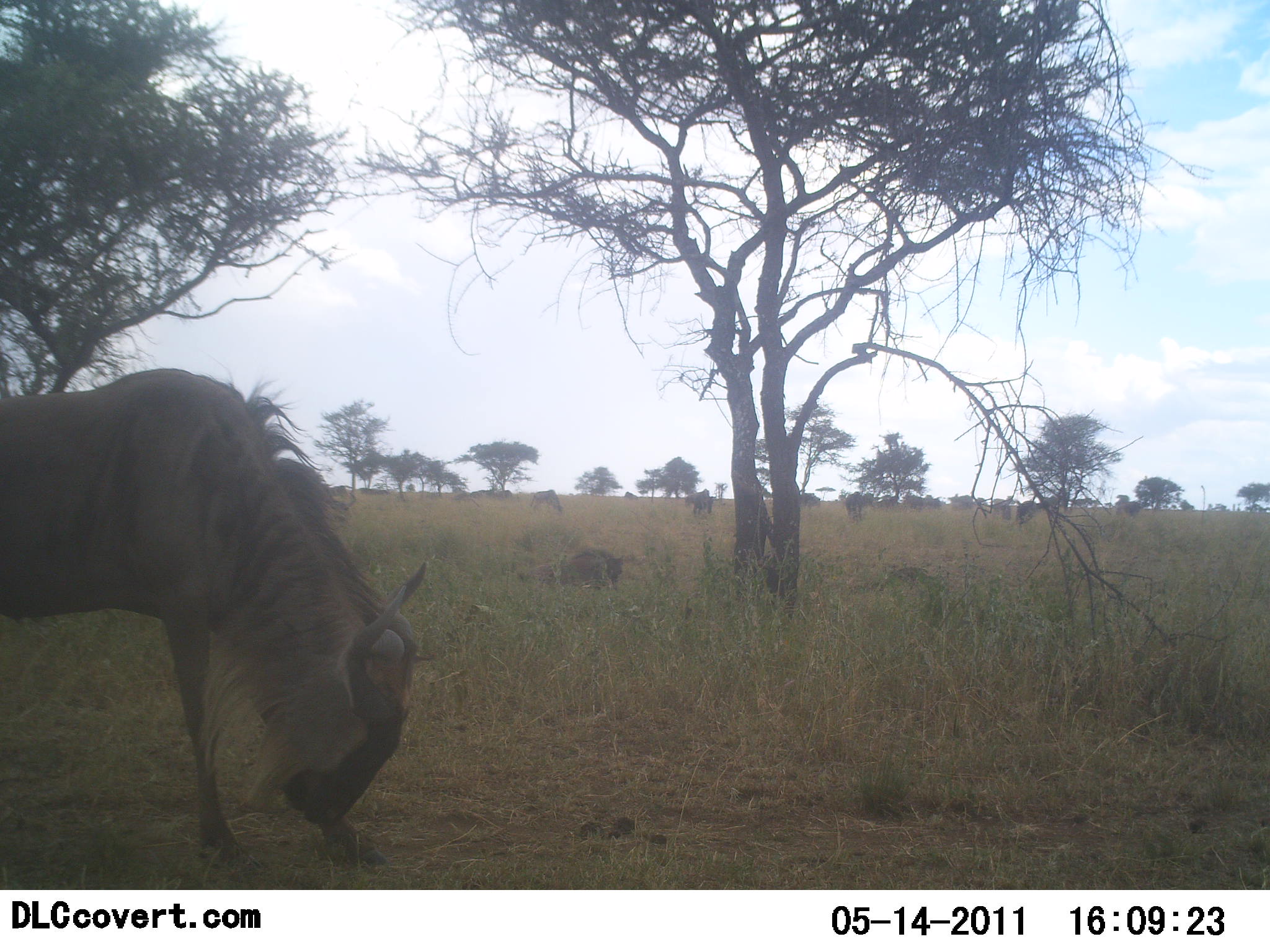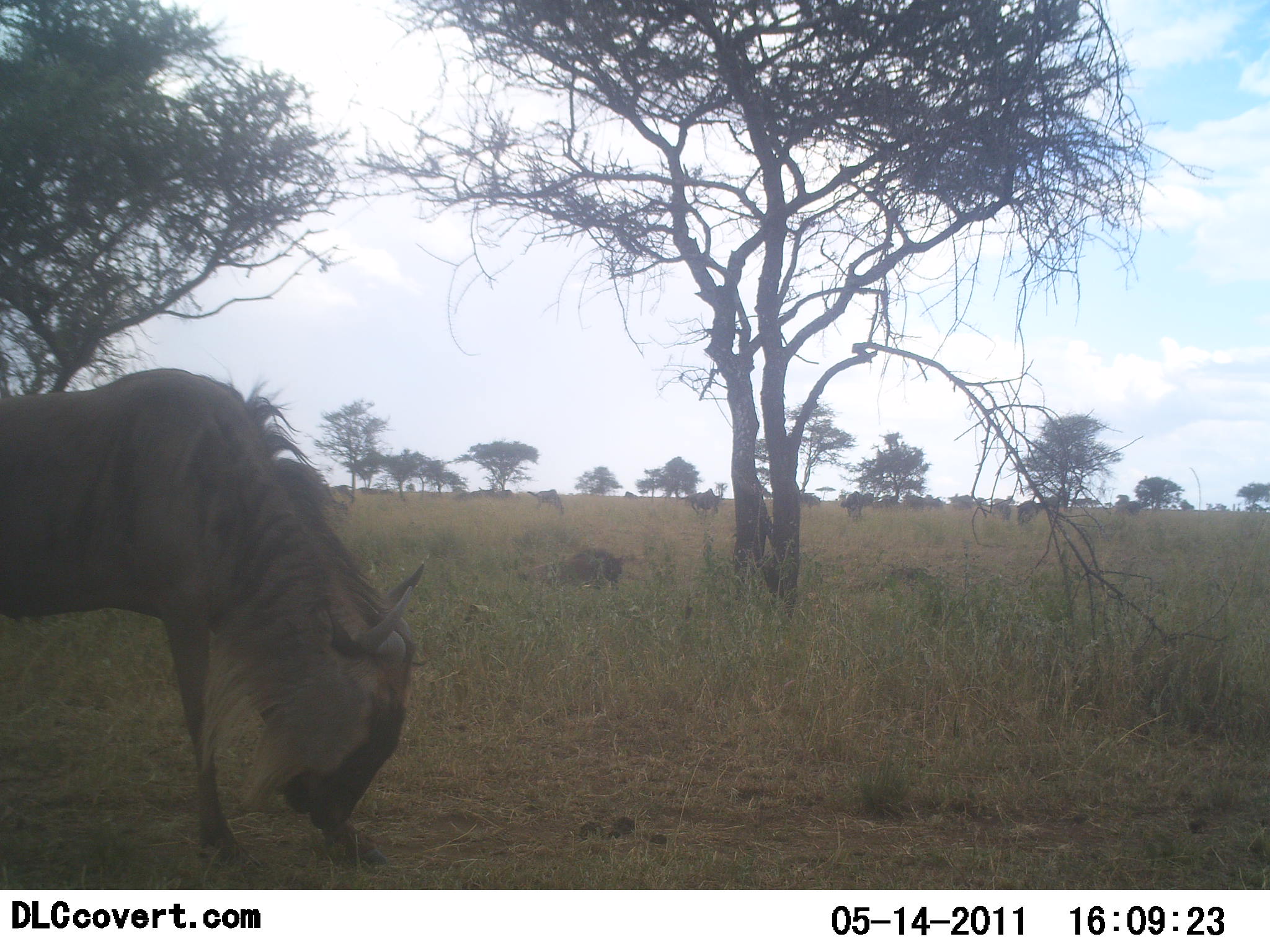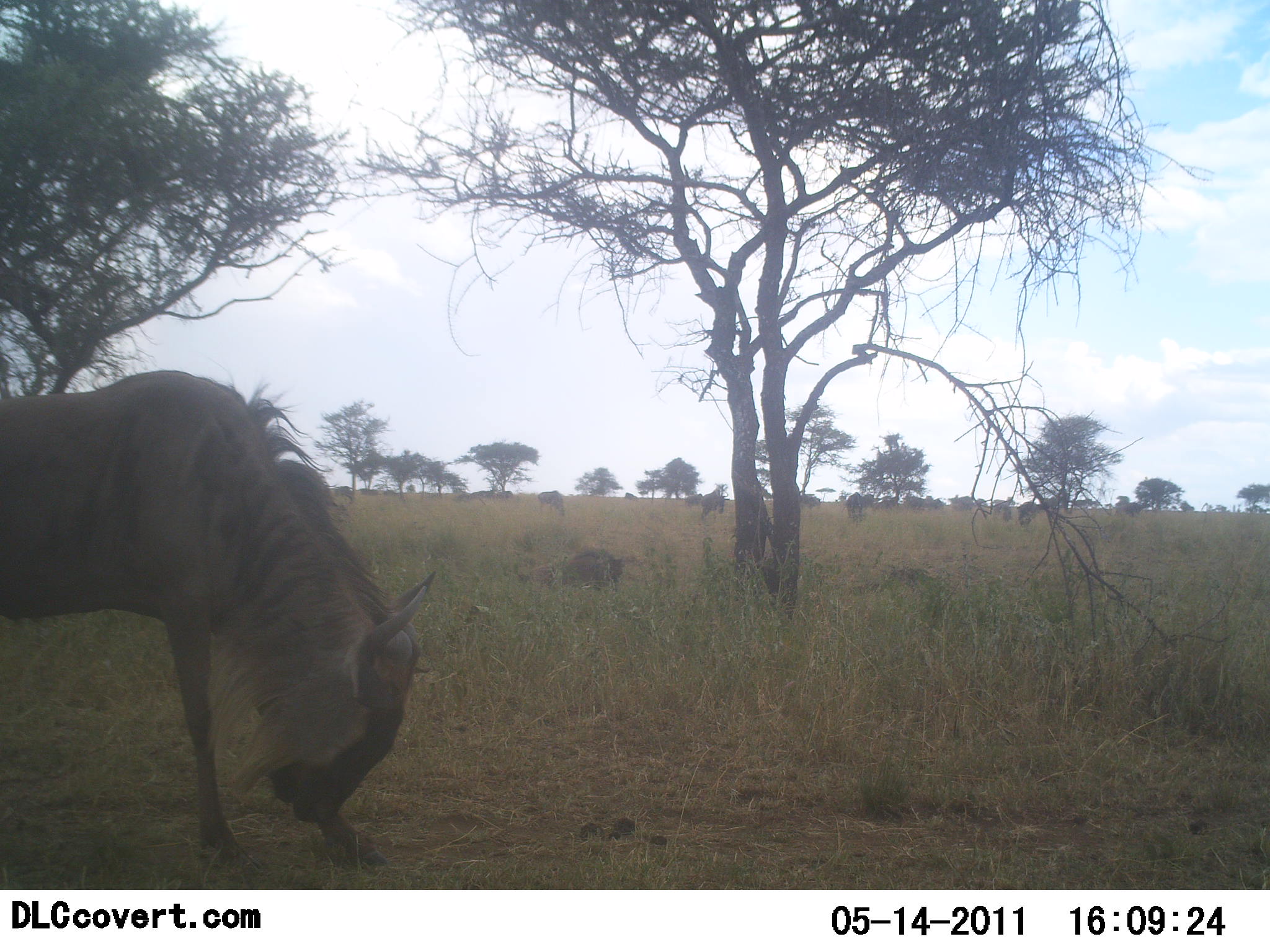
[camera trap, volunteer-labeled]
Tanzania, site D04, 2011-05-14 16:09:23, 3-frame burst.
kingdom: Animalia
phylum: Chordata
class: Mammalia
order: Artiodactyla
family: Bovidae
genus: Connochaetes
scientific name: Connochaetes taurinus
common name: blue wildebeest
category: wildebeest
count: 2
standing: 40%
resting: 10%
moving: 10%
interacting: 0%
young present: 0%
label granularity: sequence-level